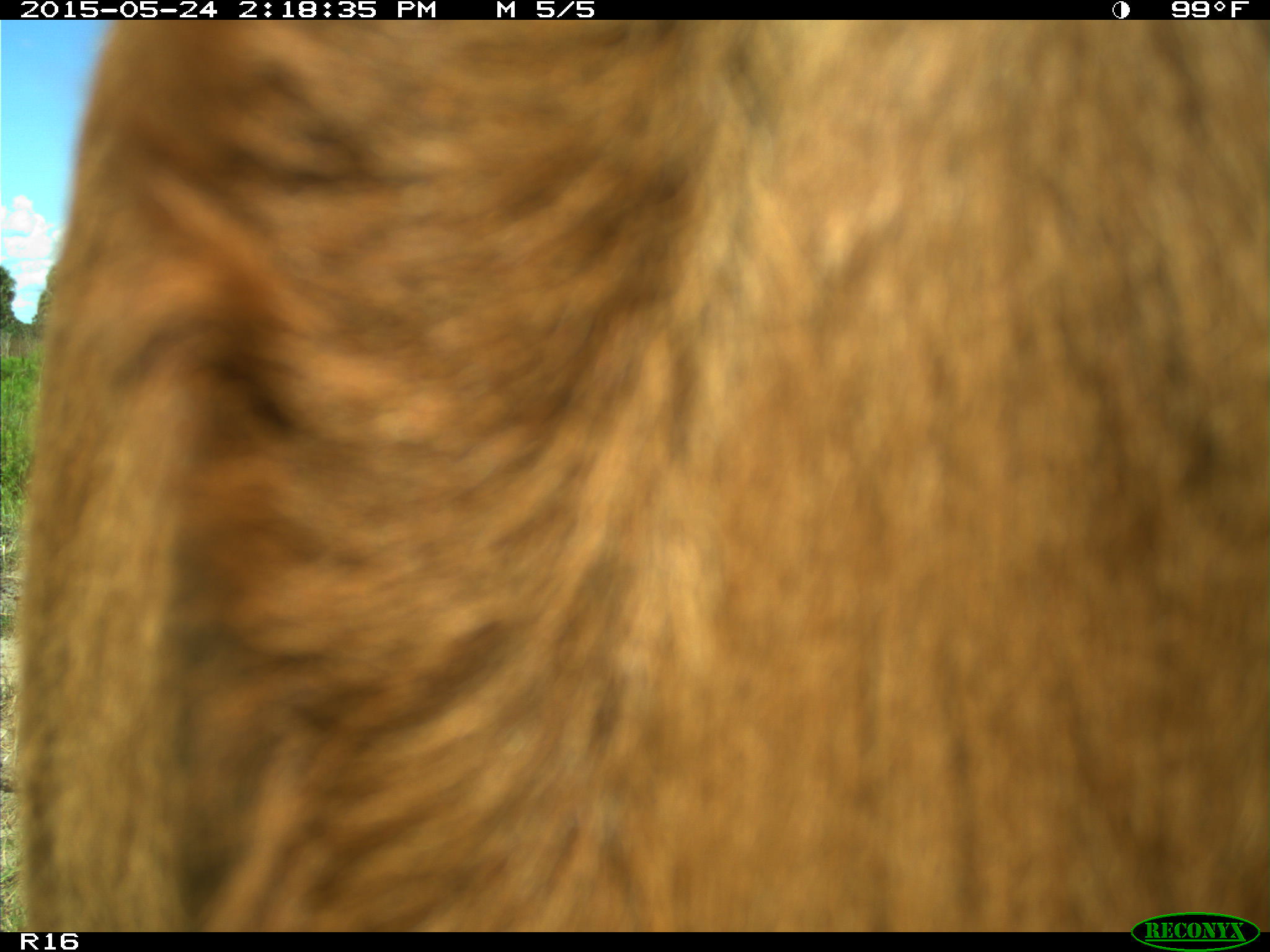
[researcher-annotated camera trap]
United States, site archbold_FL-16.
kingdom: Animalia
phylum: Chordata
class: Mammalia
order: Artiodactyla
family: Bovidae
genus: Bos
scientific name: Bos taurus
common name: domestic cow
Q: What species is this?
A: Bos taurus (domestic cow).